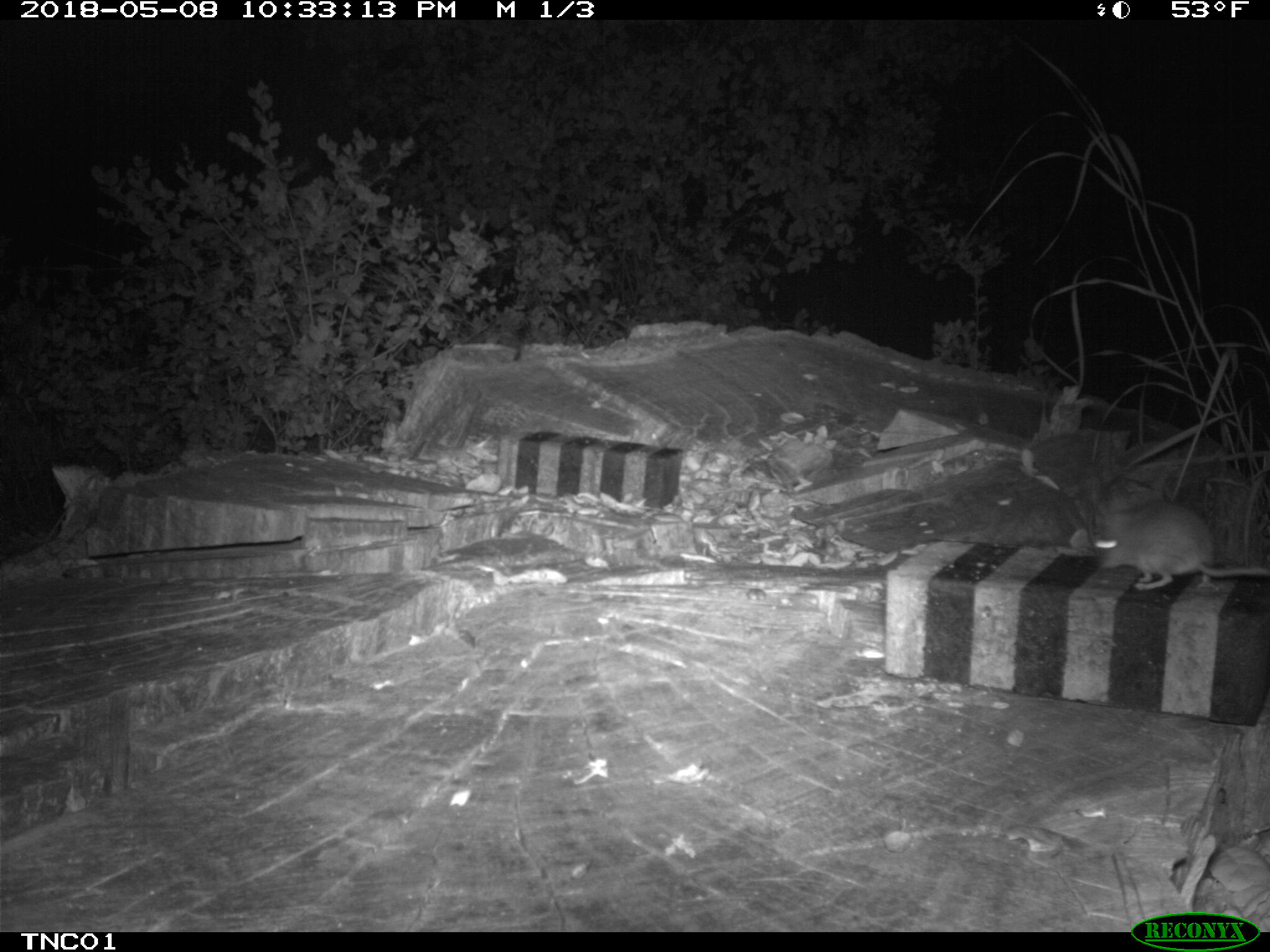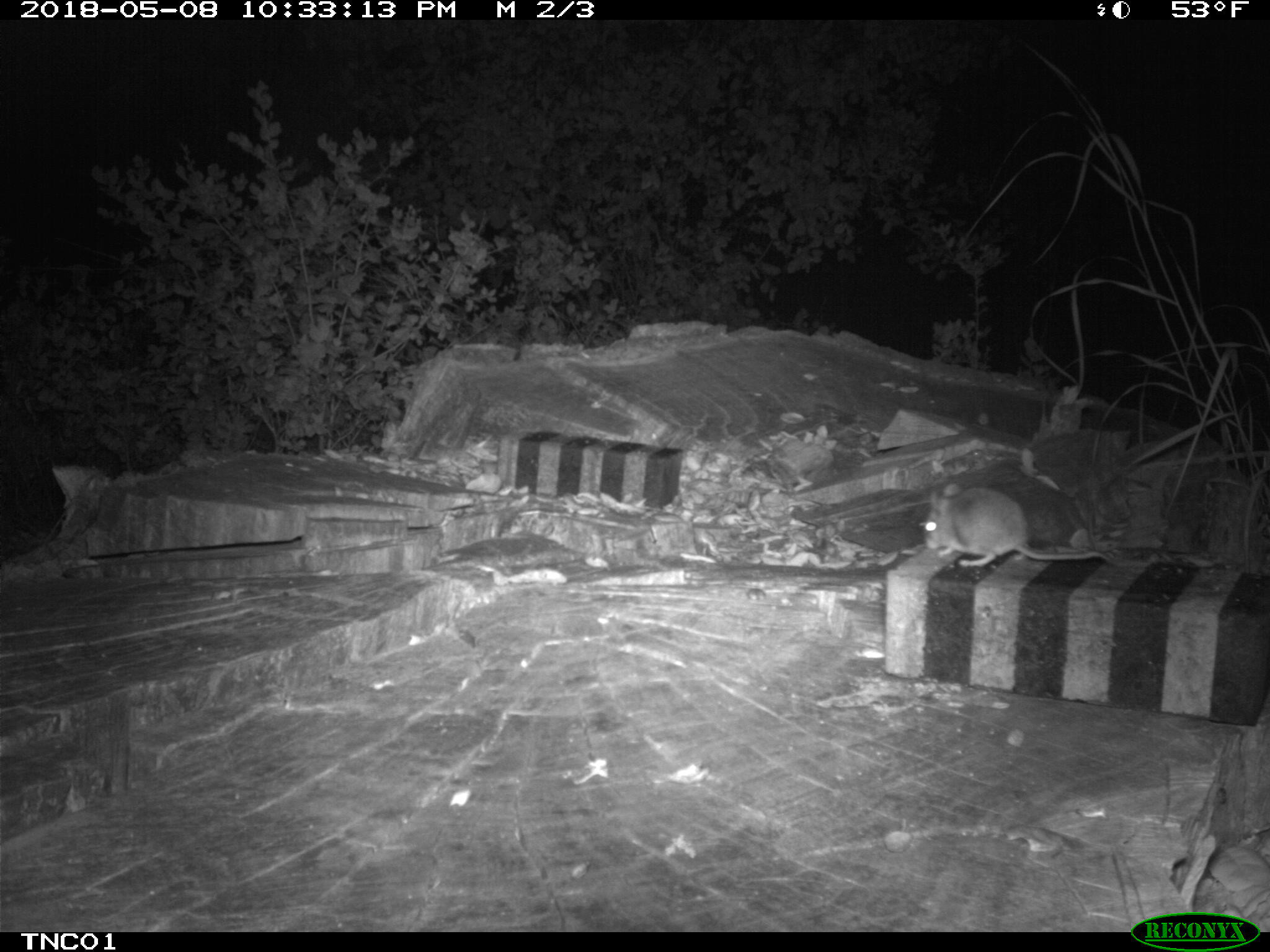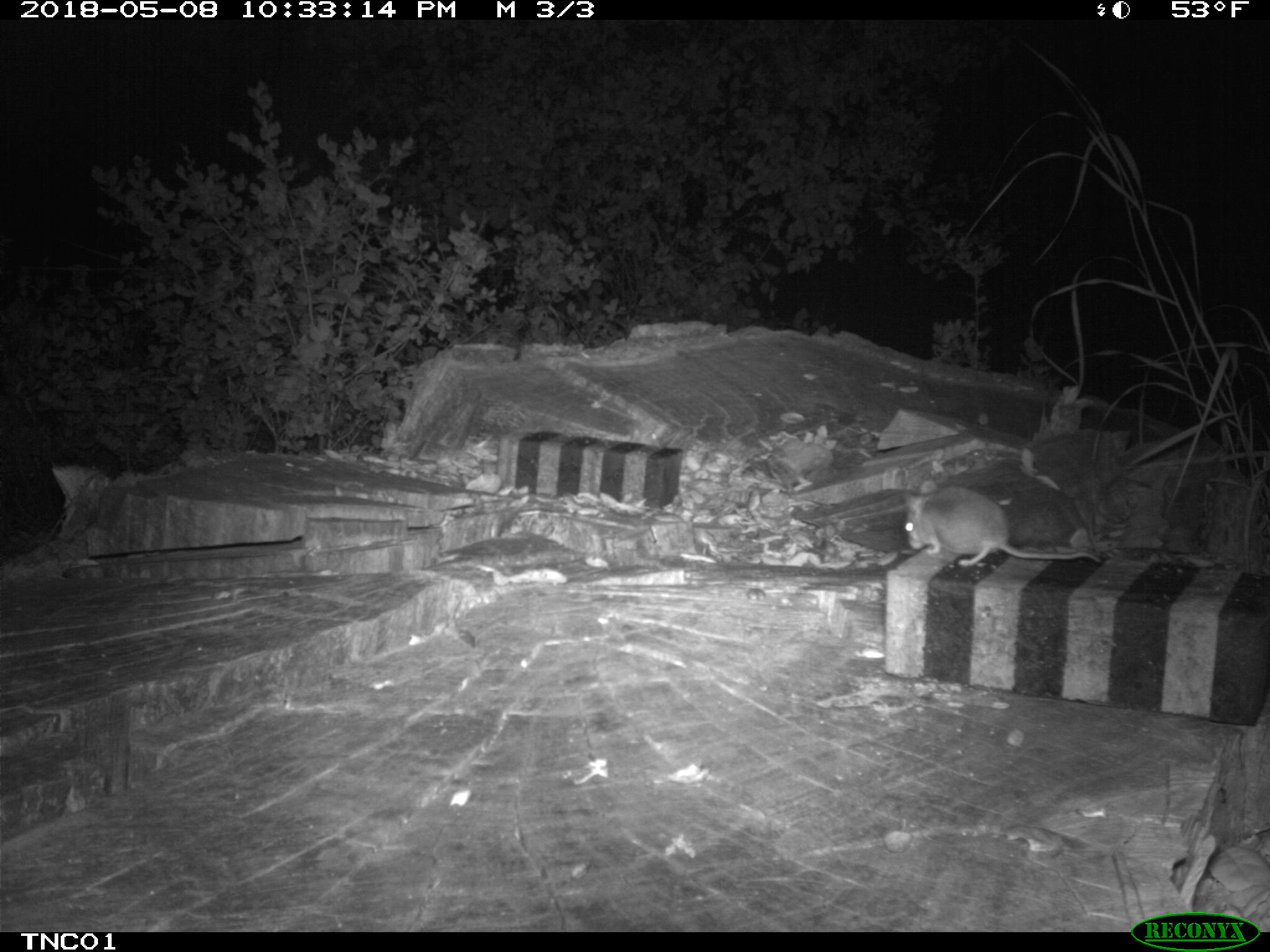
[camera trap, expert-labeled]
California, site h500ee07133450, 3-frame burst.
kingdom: Animalia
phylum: Chordata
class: Mammalia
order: Rodentia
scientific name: Rodentia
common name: rodent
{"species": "rodent (Rodentia)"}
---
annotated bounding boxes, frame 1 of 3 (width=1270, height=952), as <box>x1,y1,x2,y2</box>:
rodent: <box>1086,497,1269,590</box>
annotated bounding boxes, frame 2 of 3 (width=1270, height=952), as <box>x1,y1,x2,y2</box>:
rodent: <box>926,480,1111,565</box>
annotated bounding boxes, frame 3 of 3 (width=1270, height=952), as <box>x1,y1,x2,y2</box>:
rodent: <box>903,478,1102,566</box>